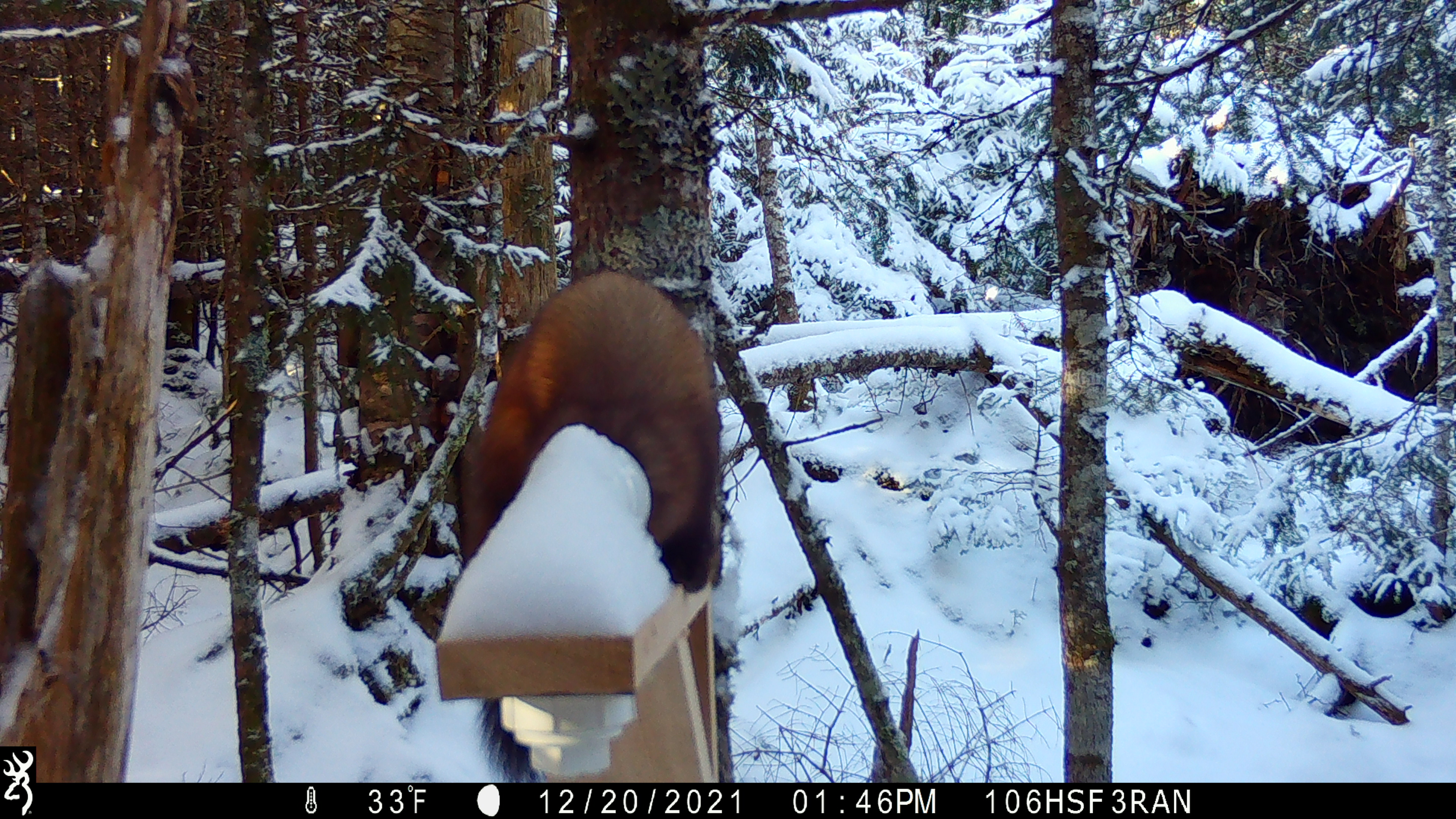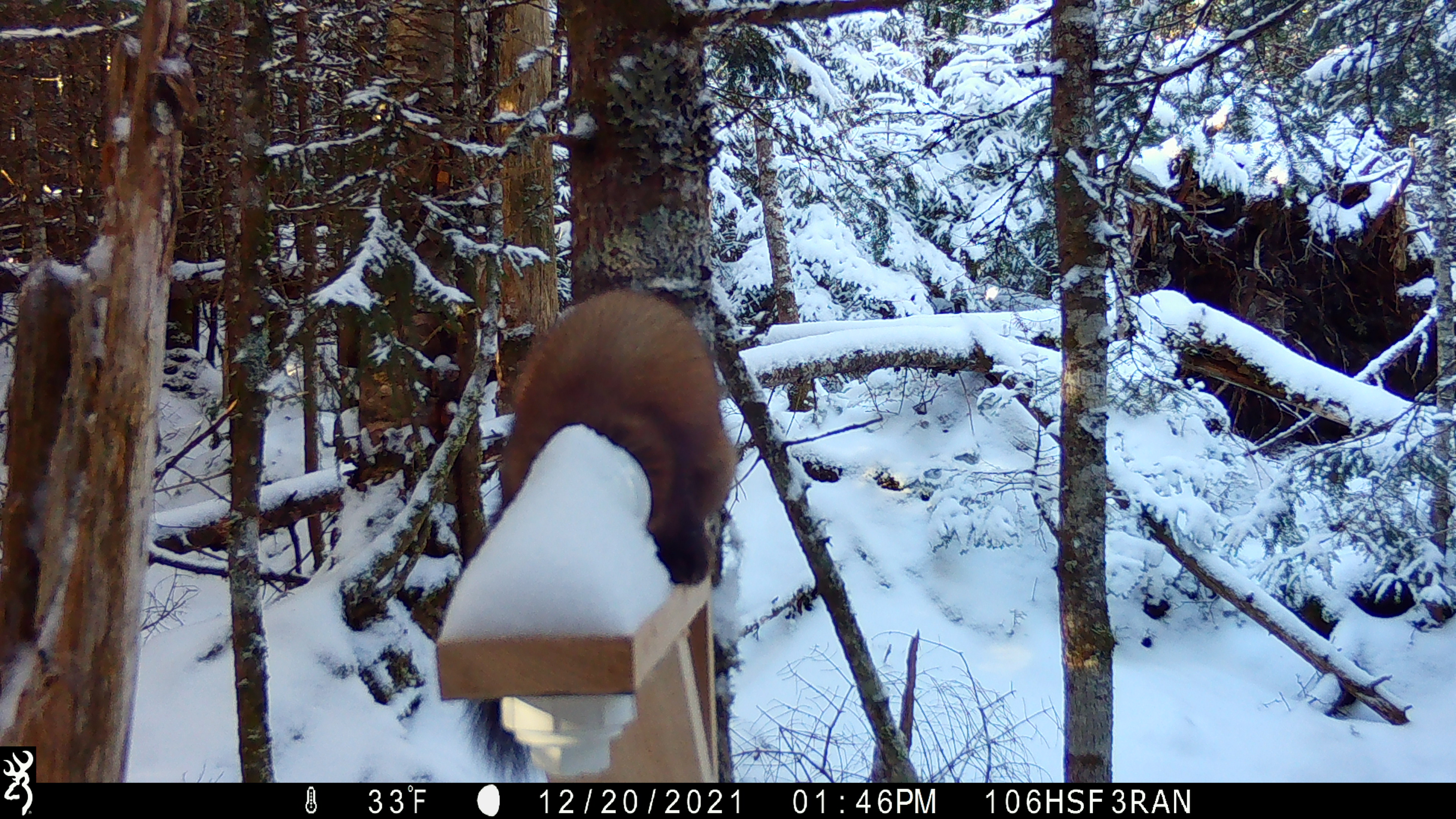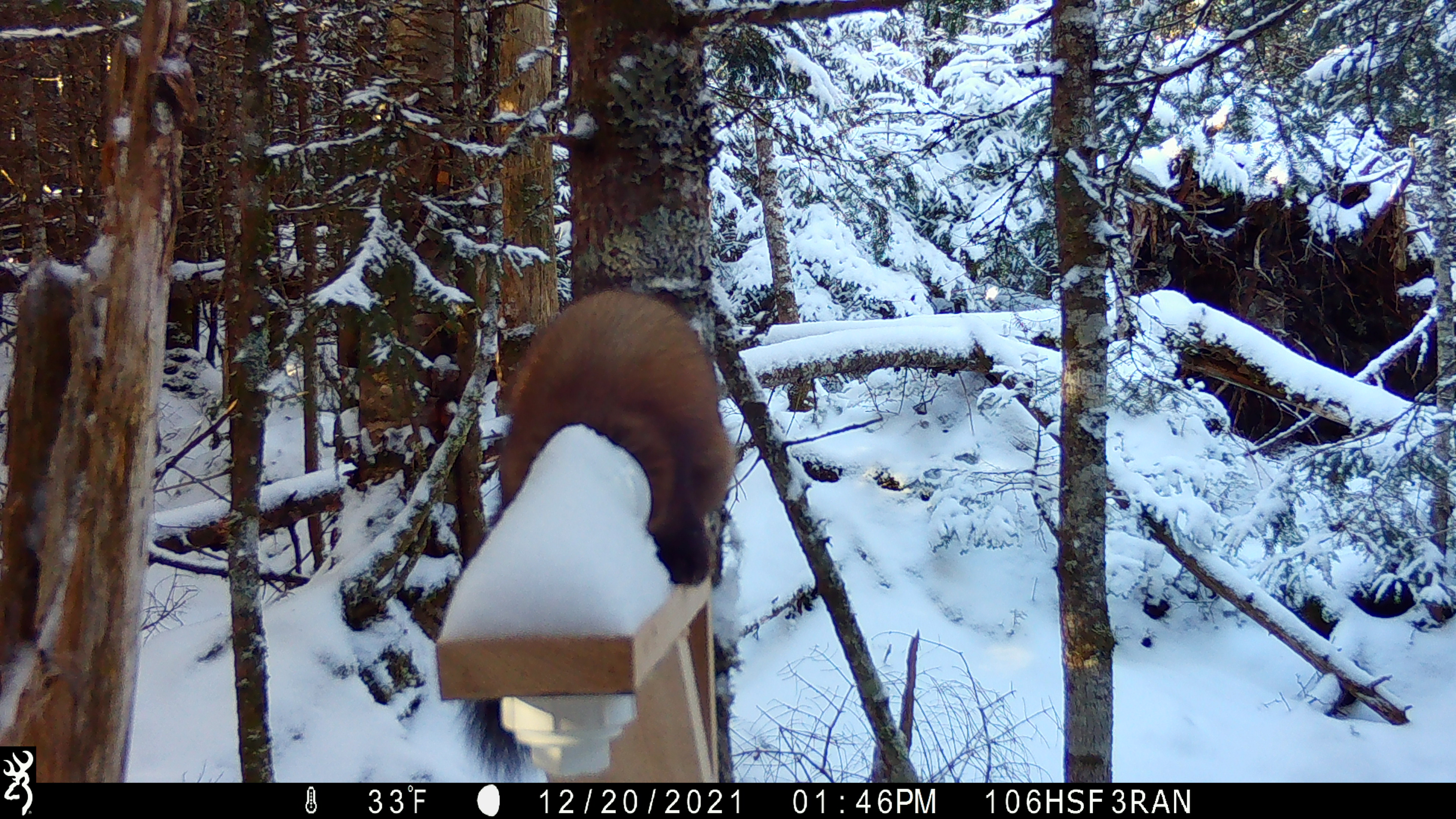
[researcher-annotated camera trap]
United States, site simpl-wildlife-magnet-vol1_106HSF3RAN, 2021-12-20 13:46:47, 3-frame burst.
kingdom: Animalia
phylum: Chordata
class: Mammalia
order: Carnivora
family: Mustelidae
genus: Martes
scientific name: Martes americana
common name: american marten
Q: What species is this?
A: American marten (Martes americana).